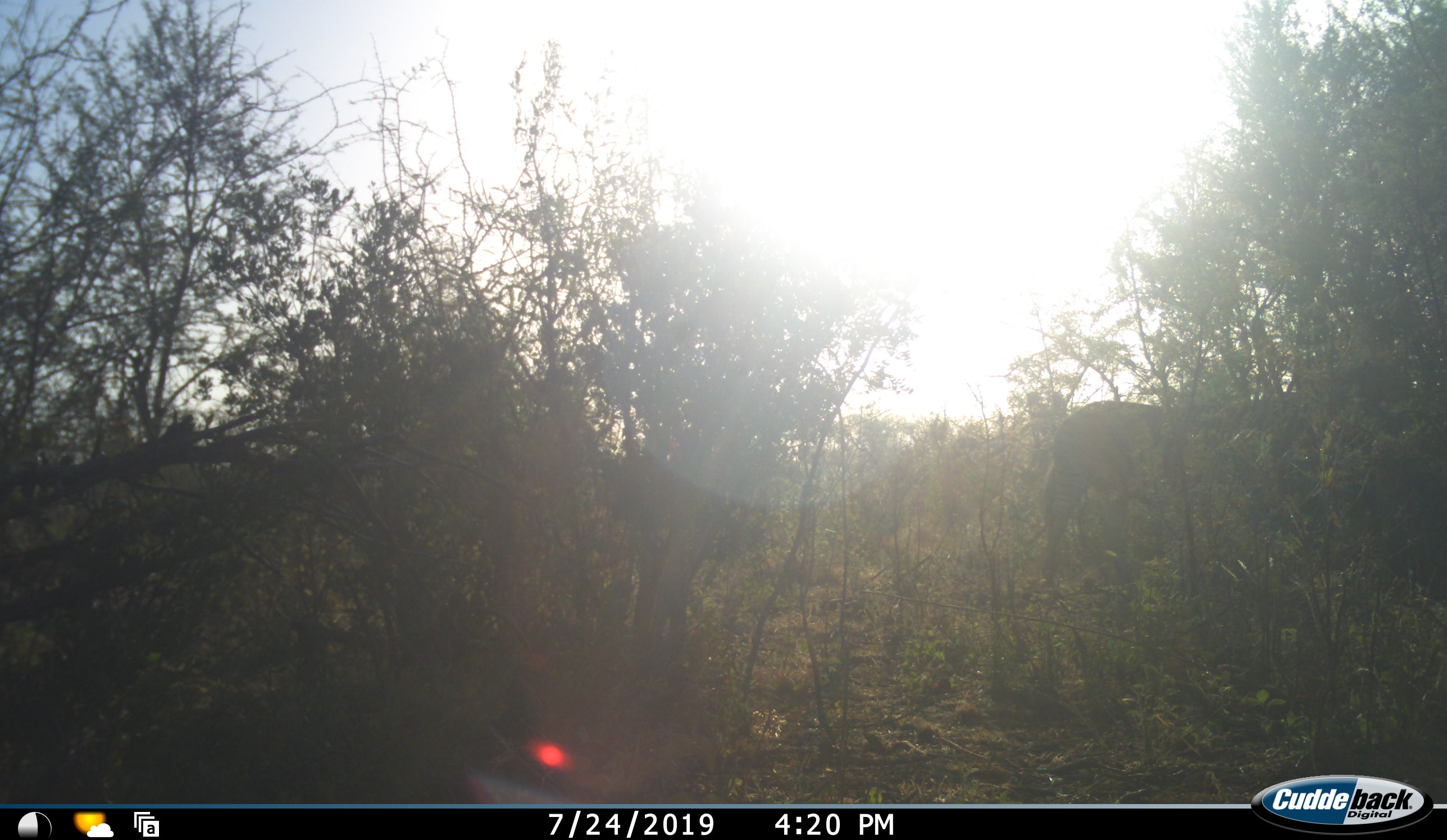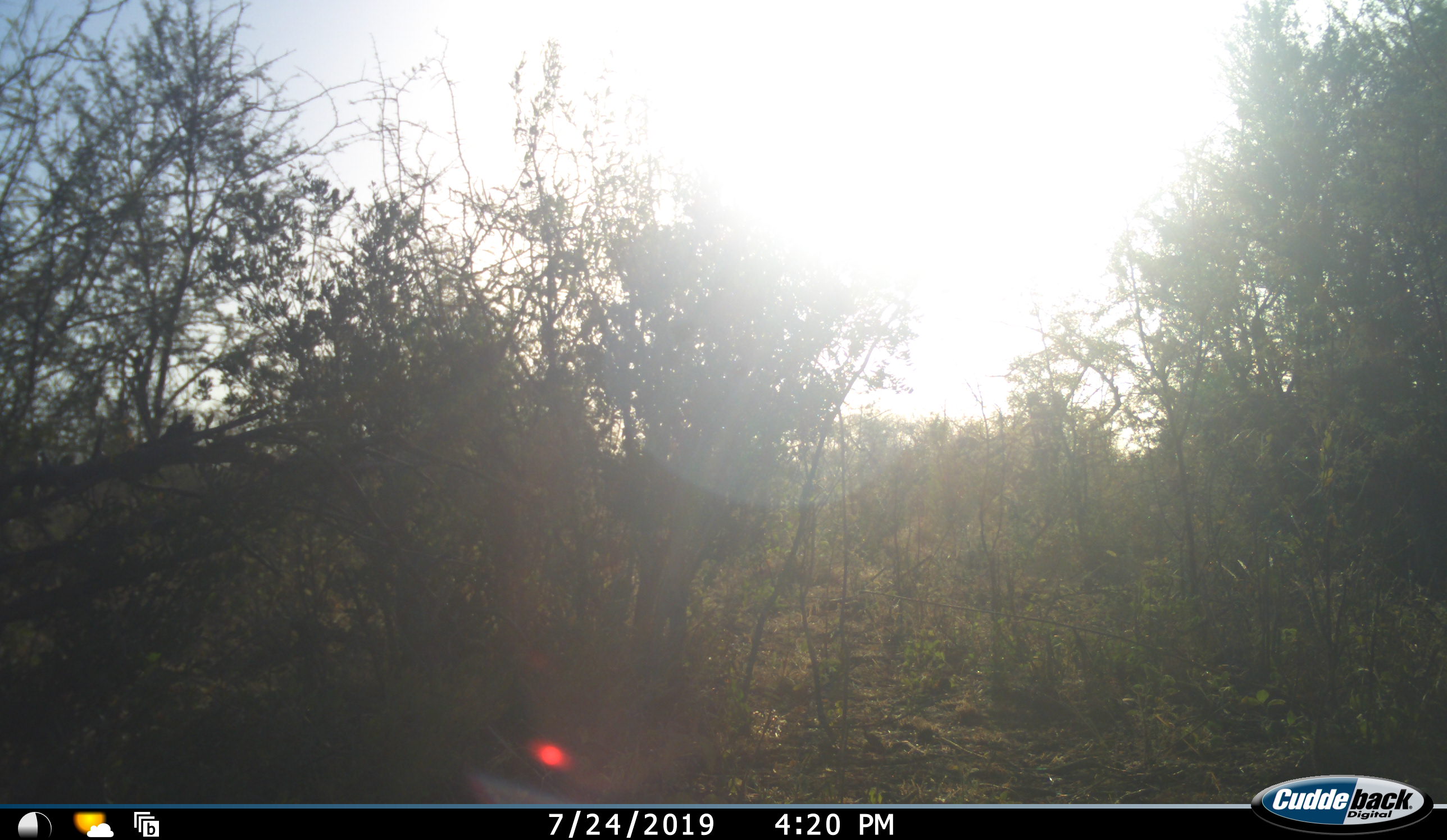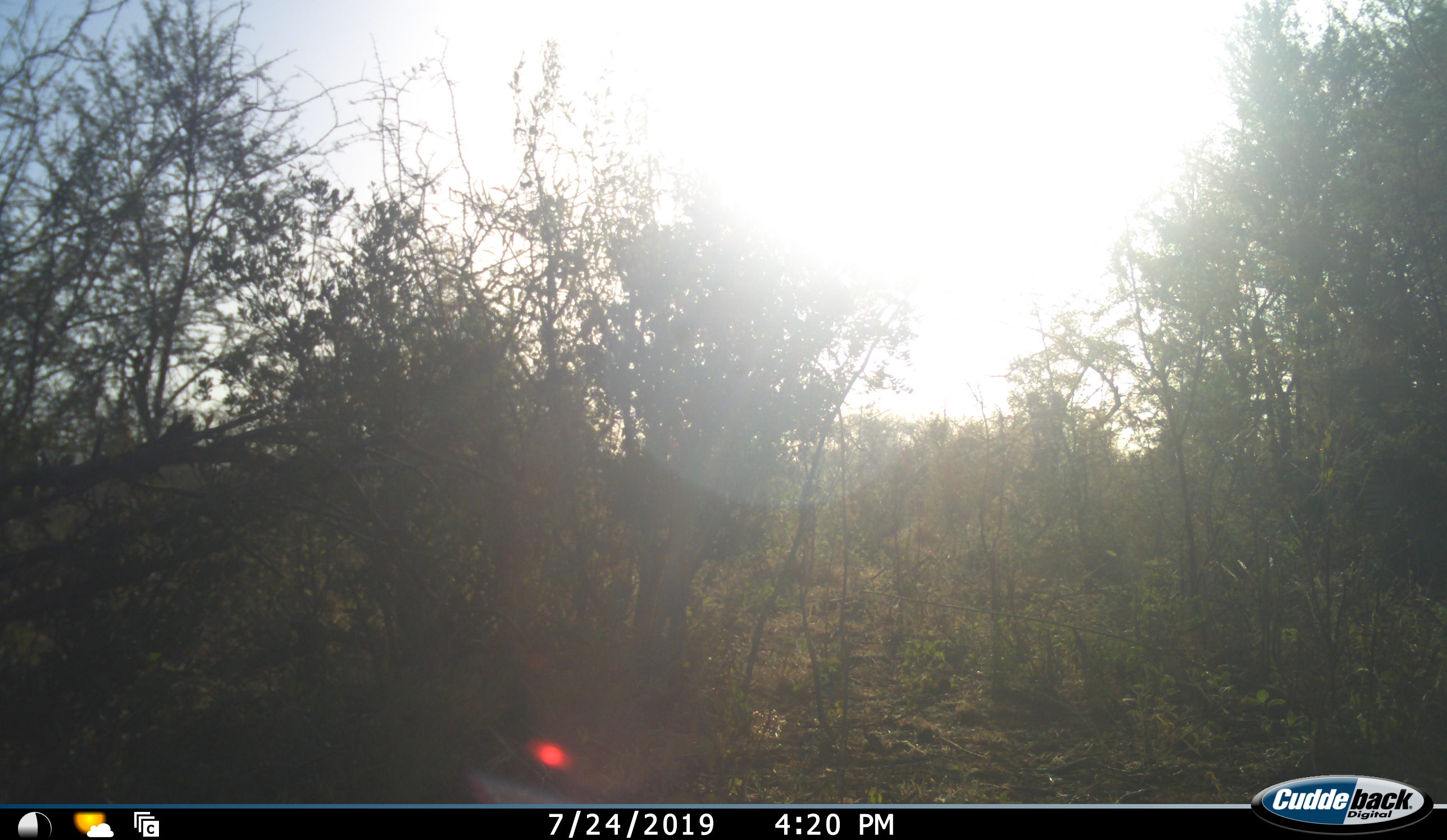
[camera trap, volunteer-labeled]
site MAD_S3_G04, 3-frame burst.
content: unidentified animal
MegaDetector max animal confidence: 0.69